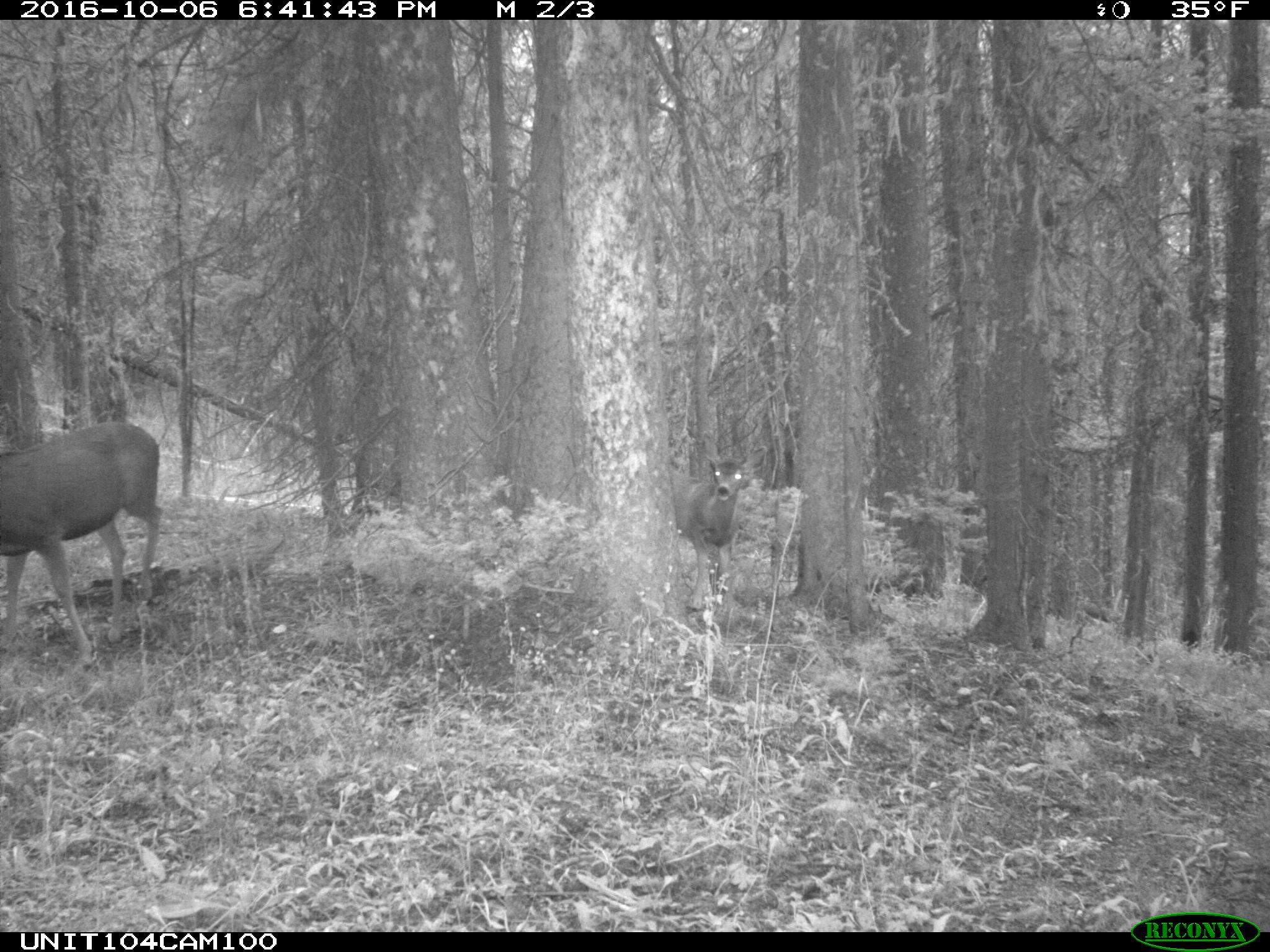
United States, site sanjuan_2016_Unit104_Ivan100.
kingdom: Animalia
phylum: Chordata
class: Mammalia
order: Artiodactyla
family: Cervidae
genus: Odocoileus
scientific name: Odocoileus hemionus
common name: mule deer